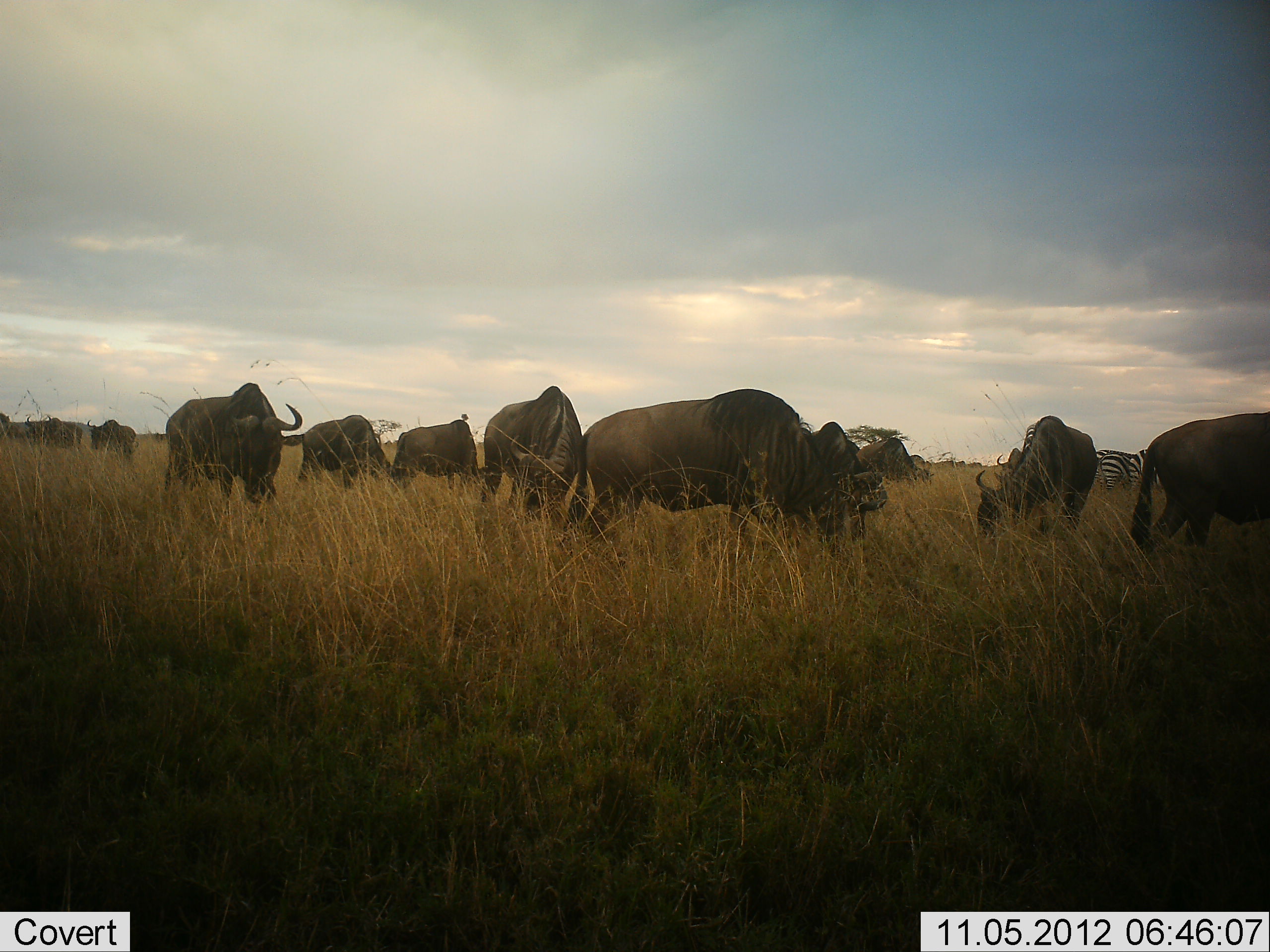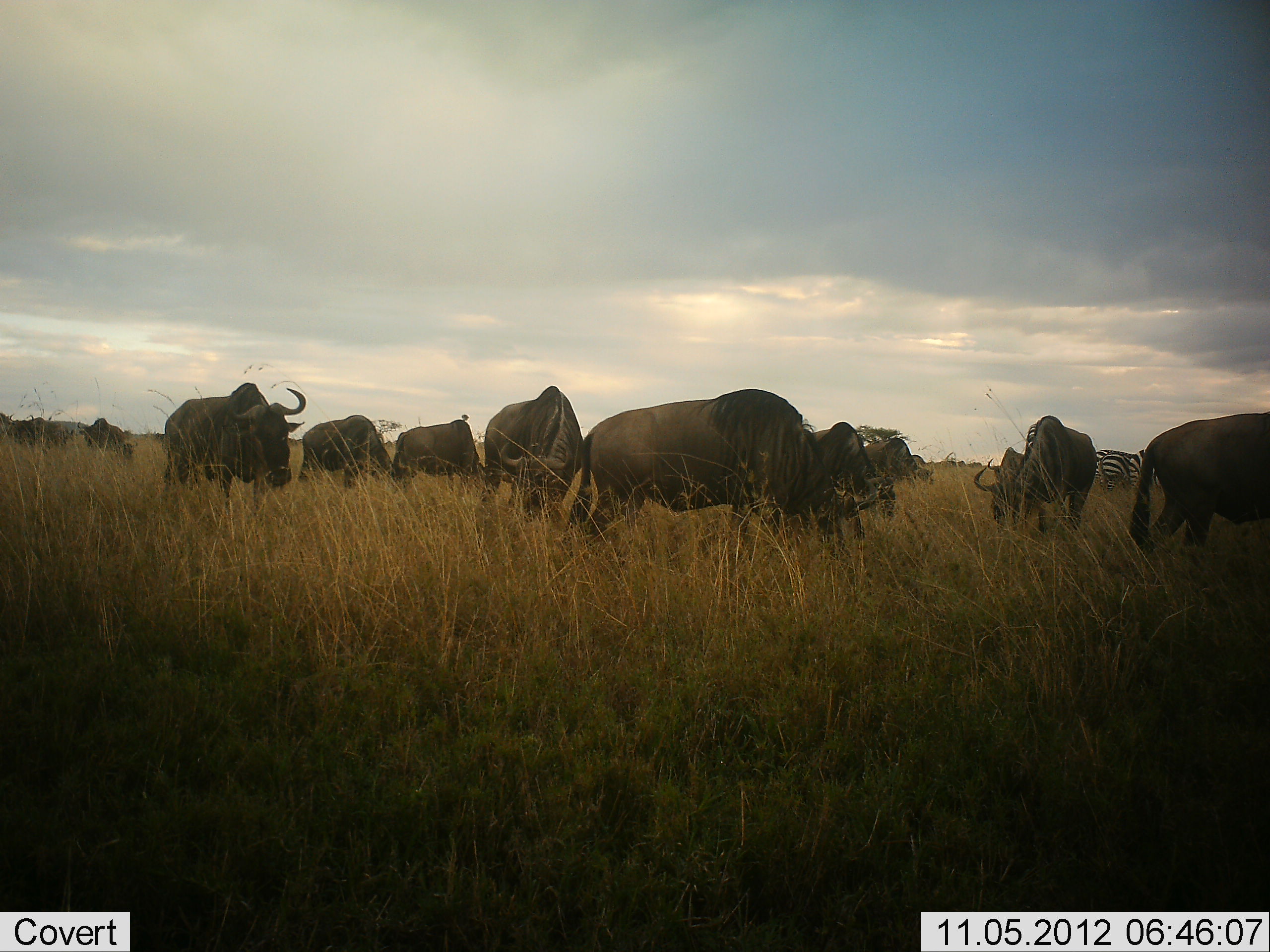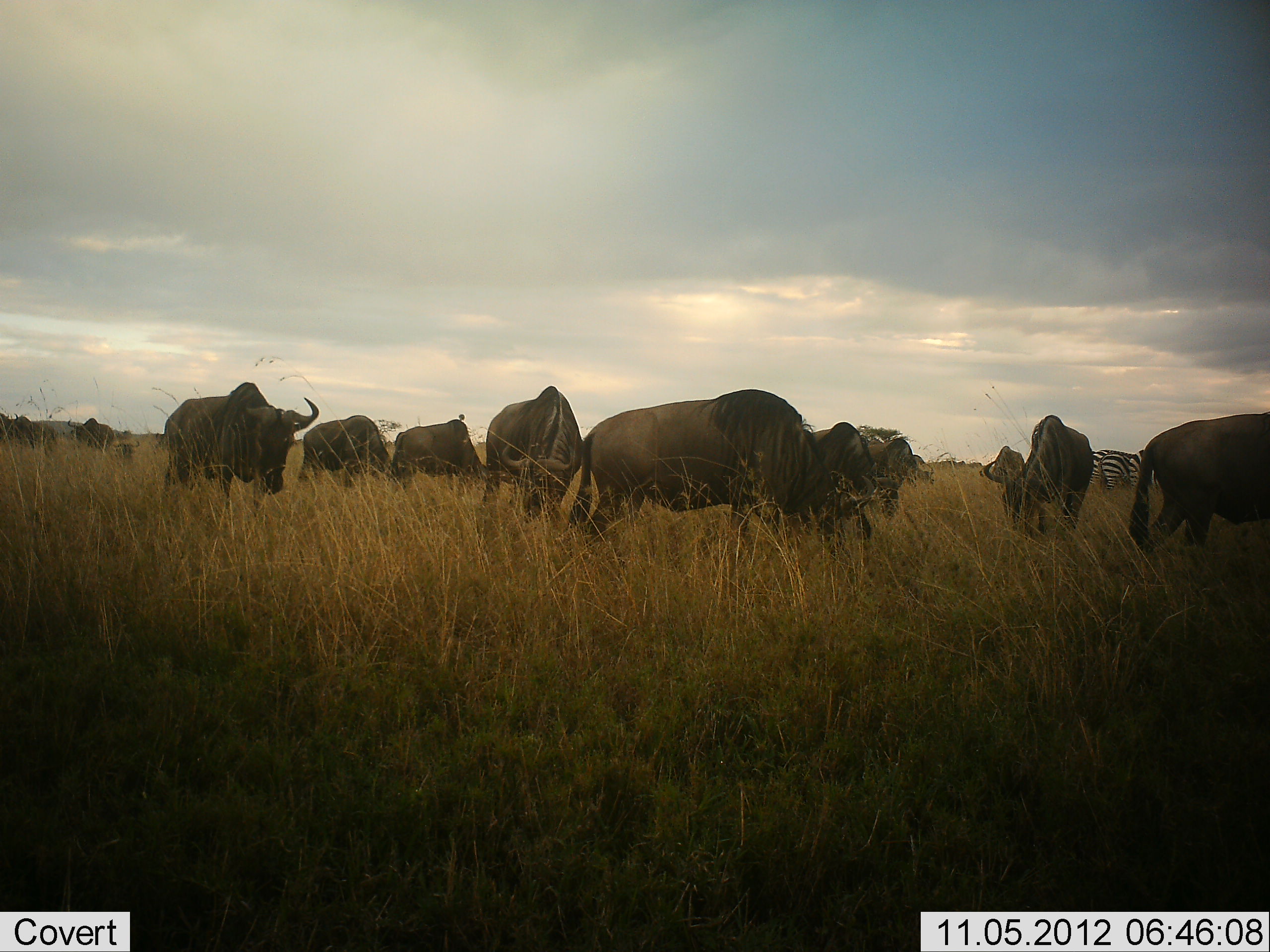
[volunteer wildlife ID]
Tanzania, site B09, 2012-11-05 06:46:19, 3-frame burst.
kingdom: Animalia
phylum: Chordata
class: Mammalia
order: Artiodactyla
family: Bovidae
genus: Connochaetes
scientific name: Connochaetes taurinus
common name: blue wildebeest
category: wildebeest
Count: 11-50.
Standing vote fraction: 77%.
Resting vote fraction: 0%.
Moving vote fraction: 23%.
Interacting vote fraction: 0%.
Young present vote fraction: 0%.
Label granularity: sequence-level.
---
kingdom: Animalia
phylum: Chordata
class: Mammalia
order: Perissodactyla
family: Equidae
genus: Equus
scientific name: Equus quagga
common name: plains zebra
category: zebra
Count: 1.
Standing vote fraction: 82%.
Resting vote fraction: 0%.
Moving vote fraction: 0%.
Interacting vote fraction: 0%.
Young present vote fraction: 0%.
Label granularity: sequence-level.